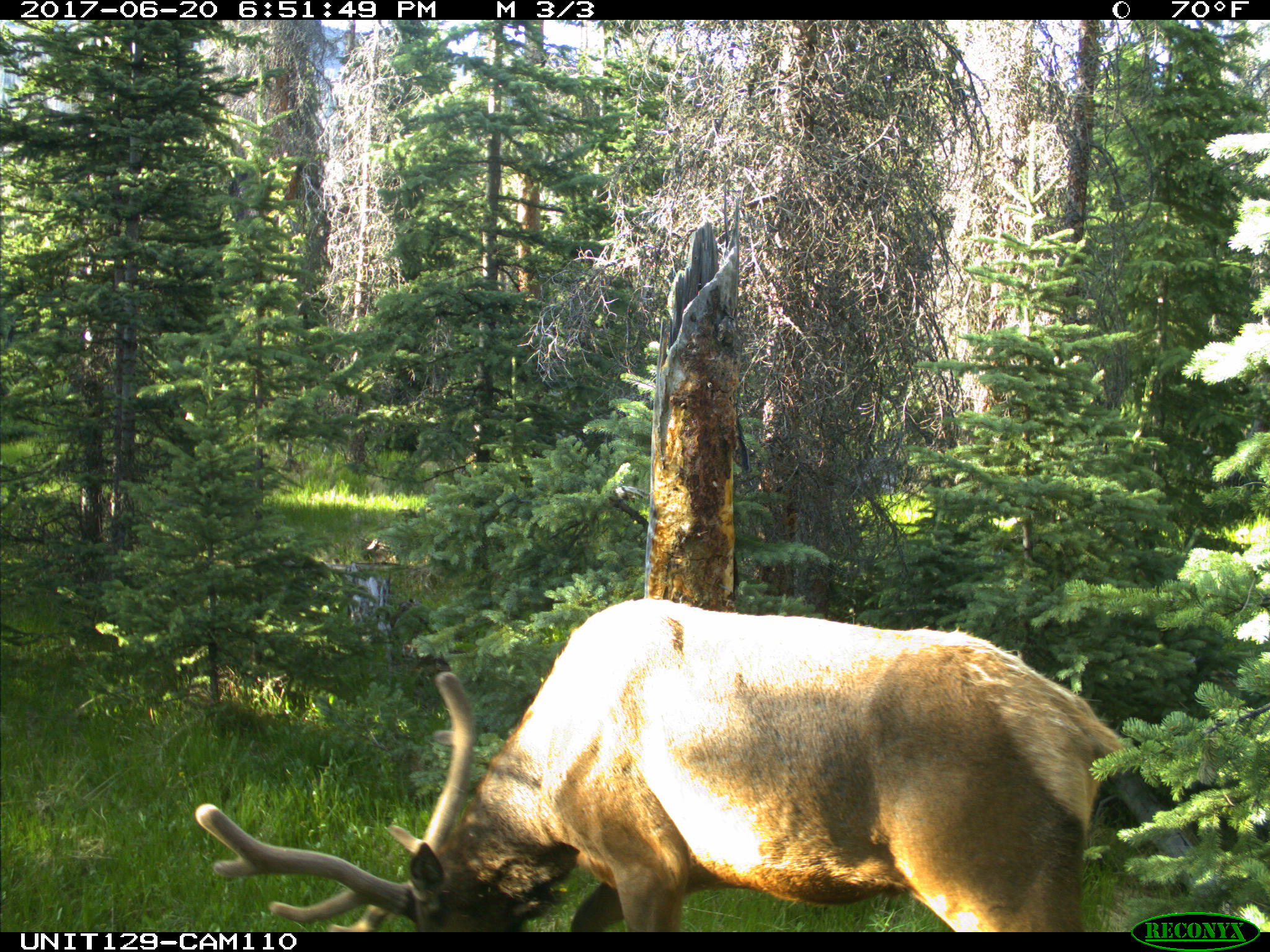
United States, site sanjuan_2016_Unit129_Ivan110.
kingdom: Animalia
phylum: Chordata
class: Mammalia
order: Artiodactyla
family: Cervidae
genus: Cervus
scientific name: Cervus elaphus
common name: red deer